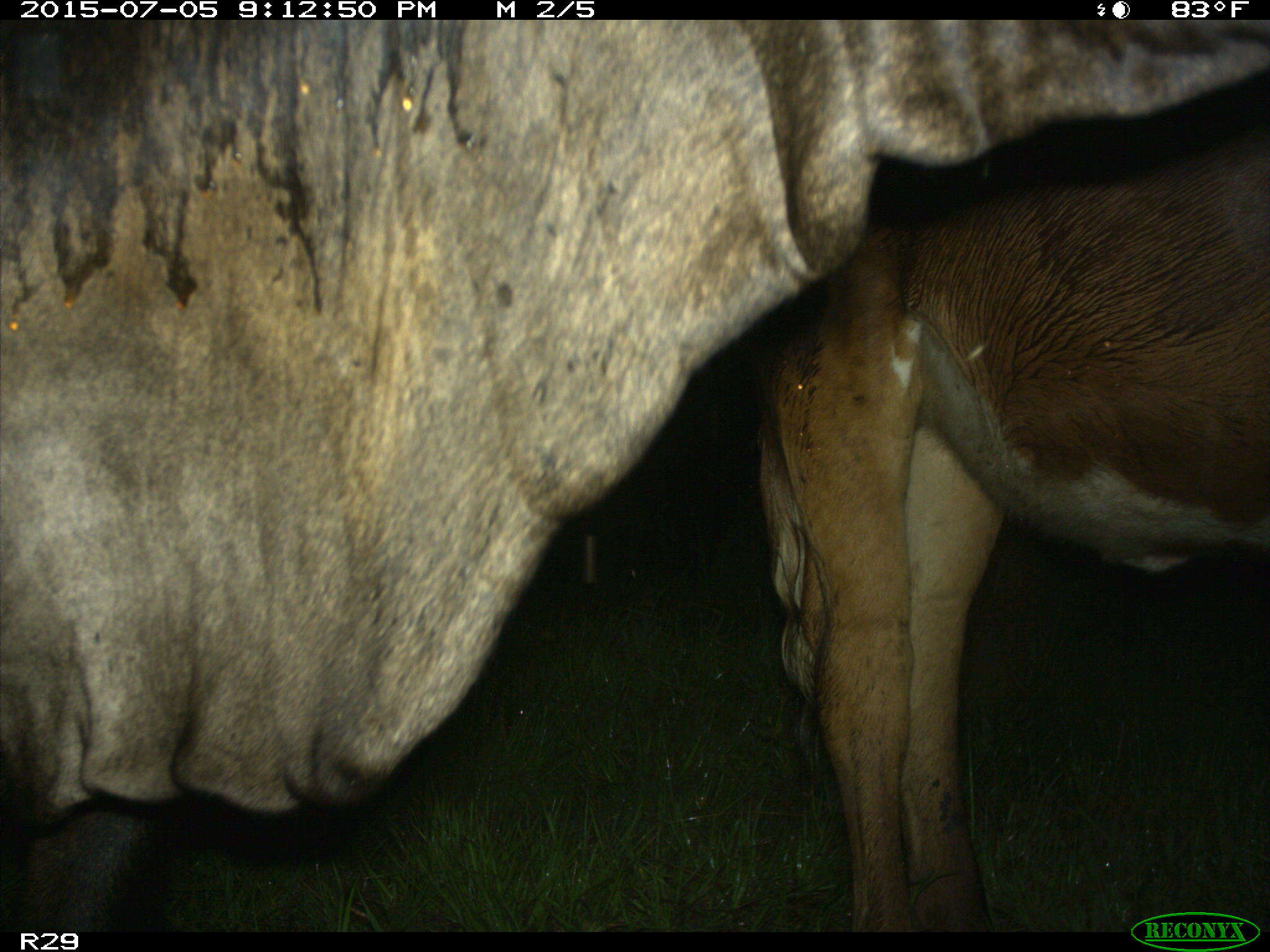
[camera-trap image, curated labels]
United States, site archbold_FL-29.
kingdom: Animalia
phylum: Chordata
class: Mammalia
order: Artiodactyla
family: Bovidae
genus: Bos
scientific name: Bos taurus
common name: domestic cow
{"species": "Bos taurus (domestic cow)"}